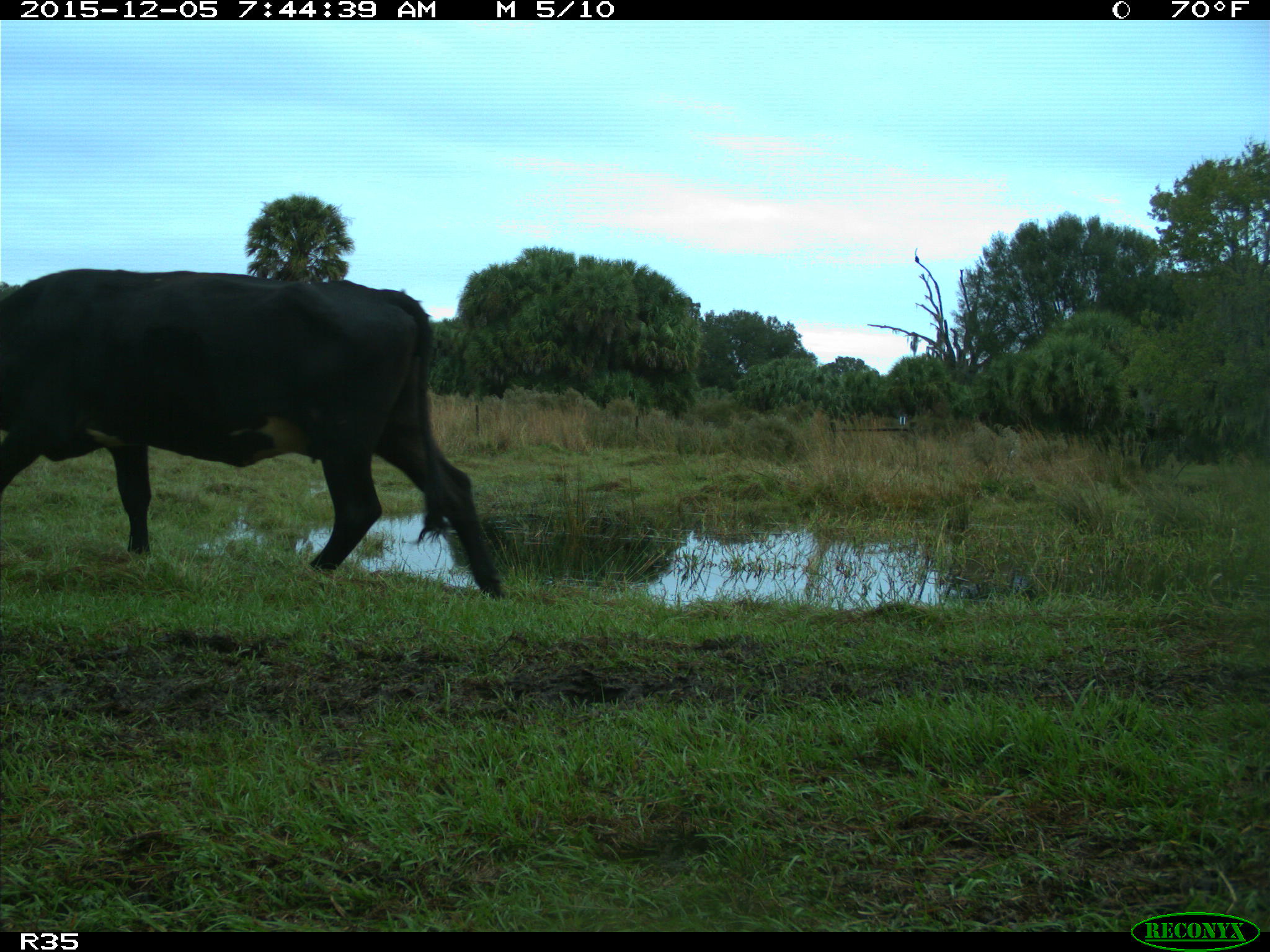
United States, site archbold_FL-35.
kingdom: Animalia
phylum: Chordata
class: Mammalia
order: Artiodactyla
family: Bovidae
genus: Bos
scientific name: Bos taurus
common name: domestic cow